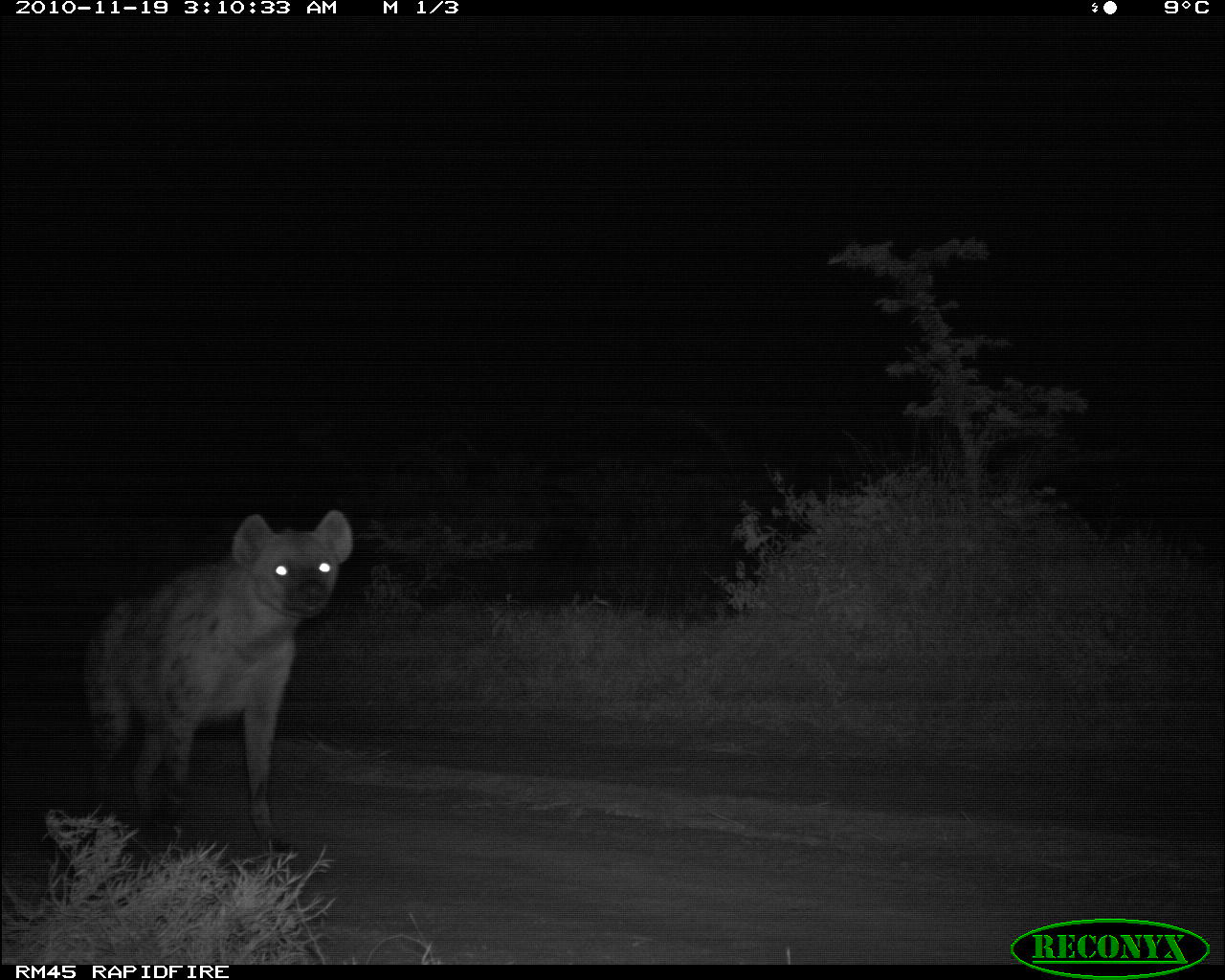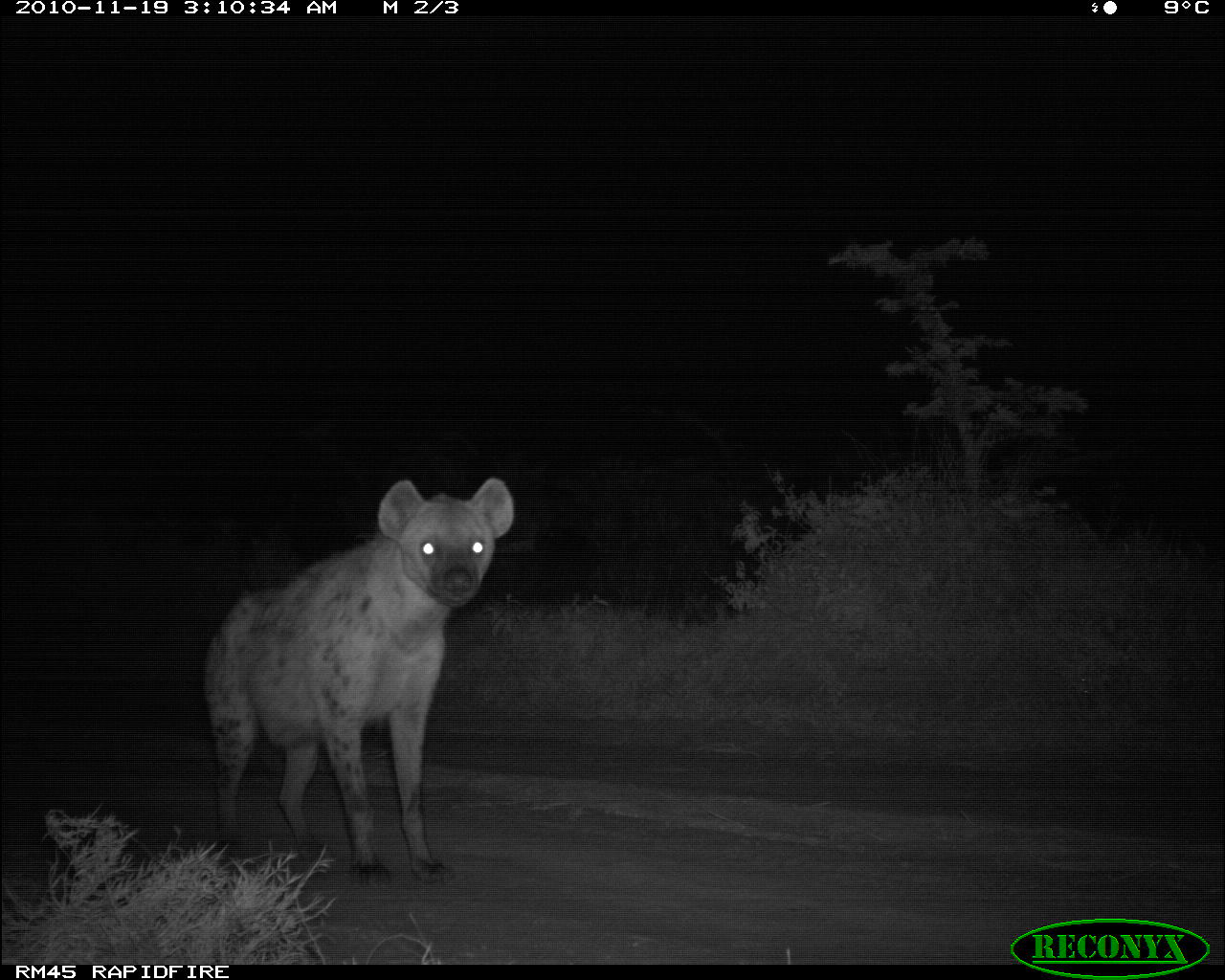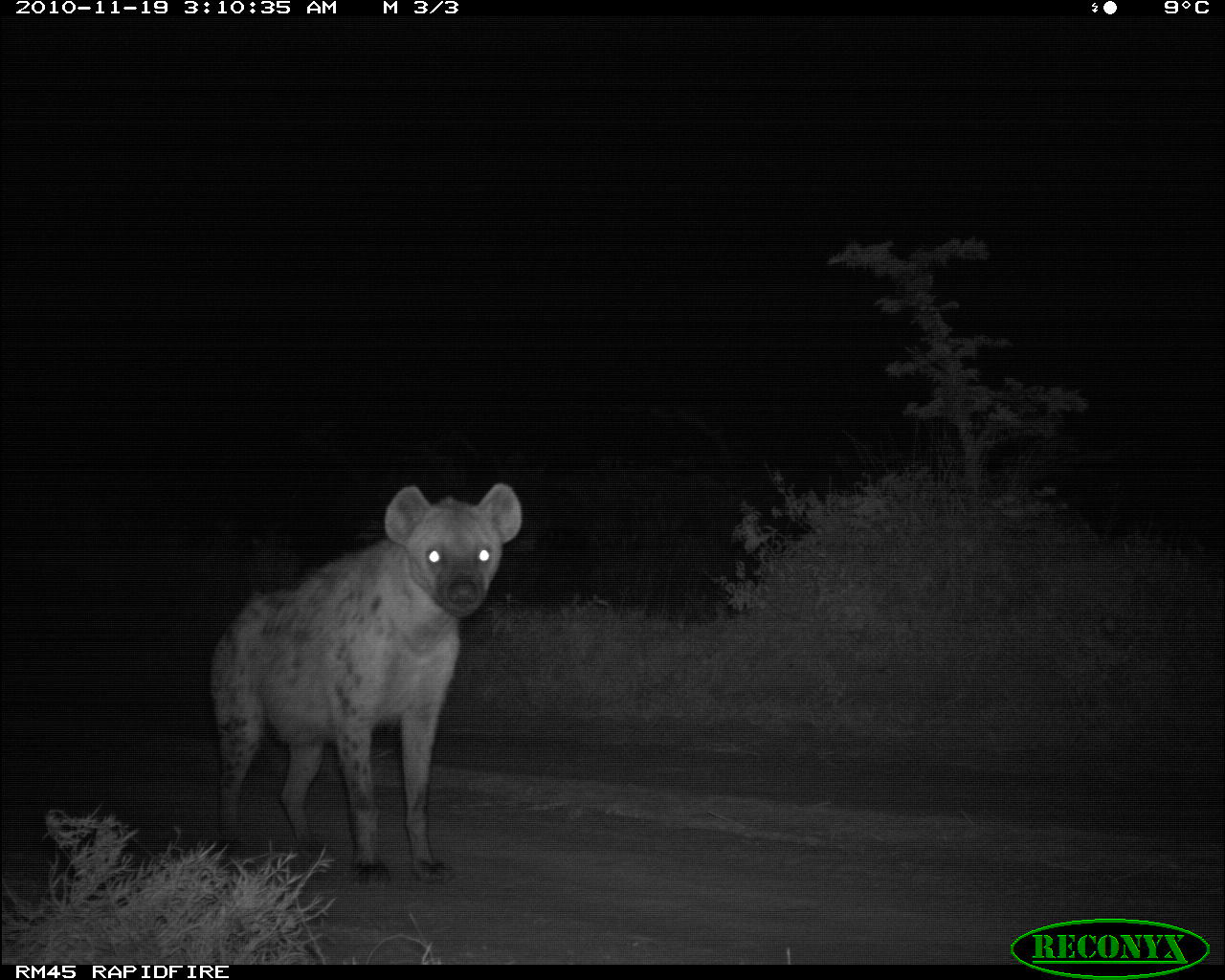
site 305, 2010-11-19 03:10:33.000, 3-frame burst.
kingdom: Animalia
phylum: Chordata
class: Mammalia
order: Carnivora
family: Hyaenidae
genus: Crocuta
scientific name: Crocuta crocuta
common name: spotted hyena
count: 1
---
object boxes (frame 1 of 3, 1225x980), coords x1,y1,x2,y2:
crocuta crocuta: 80,507,354,853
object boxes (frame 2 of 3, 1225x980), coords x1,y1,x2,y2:
crocuta crocuta: 195,472,515,885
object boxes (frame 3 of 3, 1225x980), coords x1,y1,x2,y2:
crocuta crocuta: 201,477,524,891